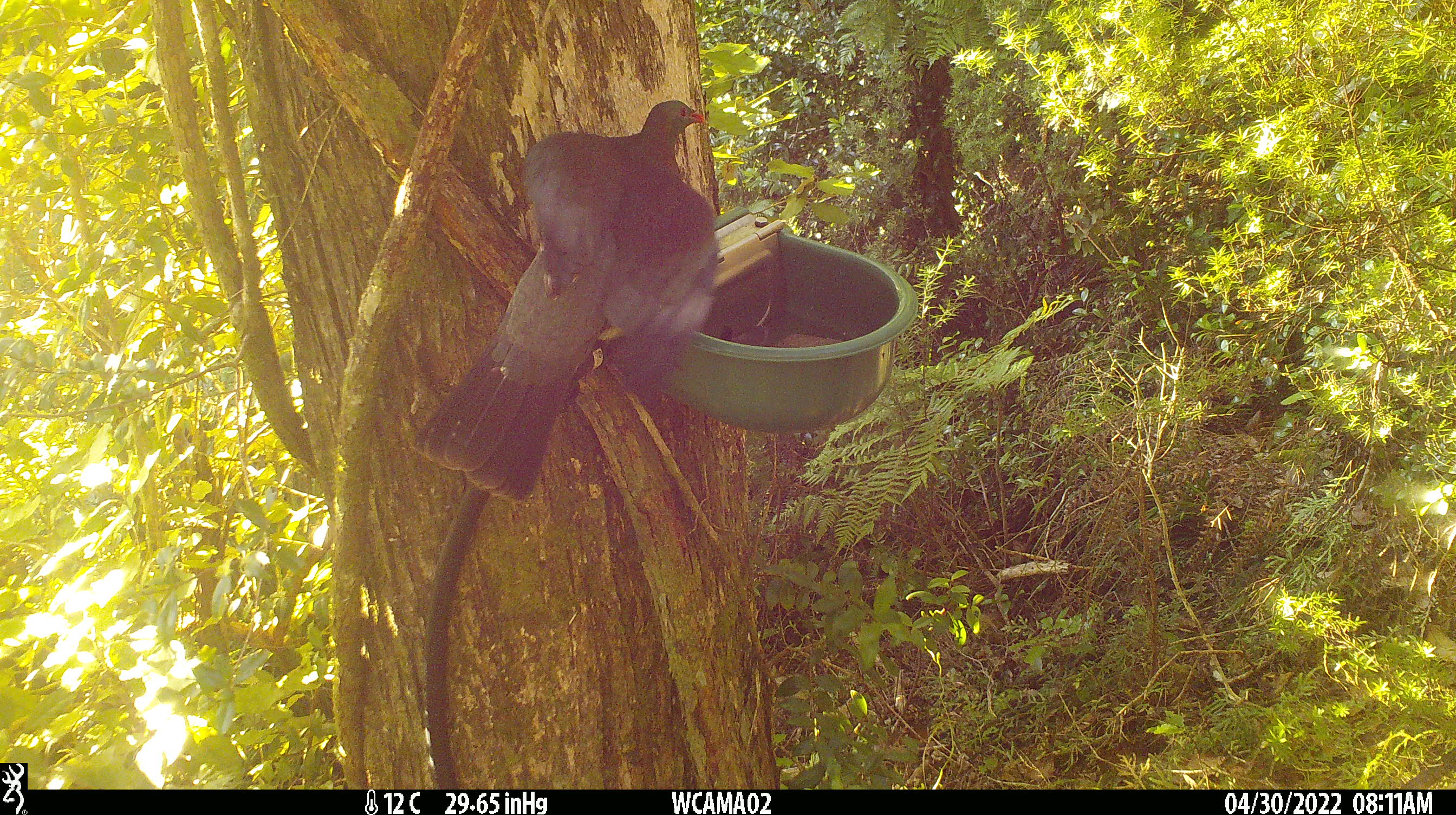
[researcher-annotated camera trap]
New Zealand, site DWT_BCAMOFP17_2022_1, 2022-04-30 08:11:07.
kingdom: Animalia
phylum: Chordata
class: Aves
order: Columbiformes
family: Columbidae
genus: Hemiphaga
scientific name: Hemiphaga novaeseelandiae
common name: new zealand pigeon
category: kereru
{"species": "kereru (new zealand pigeon) (Hemiphaga novaeseelandiae)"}